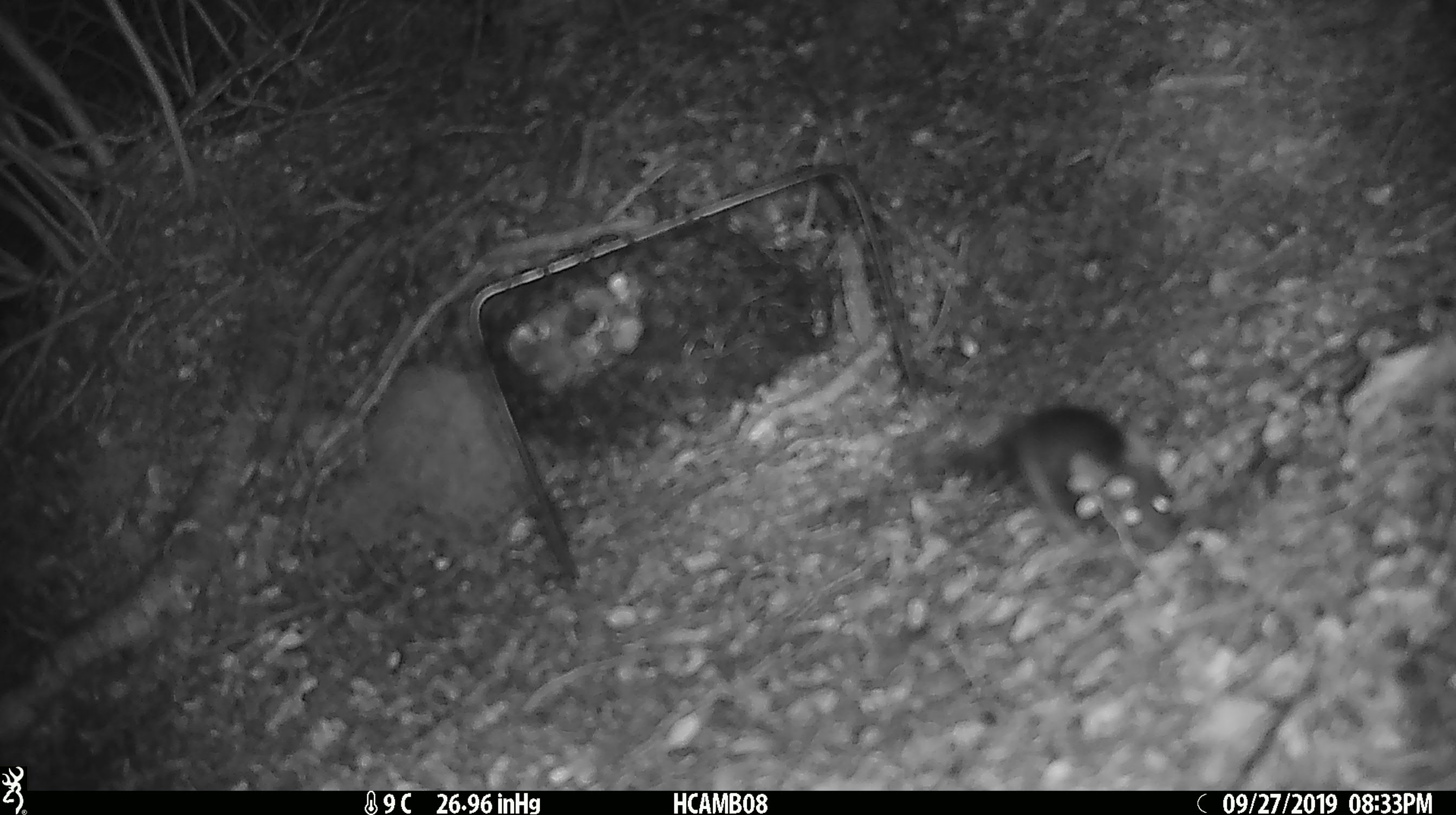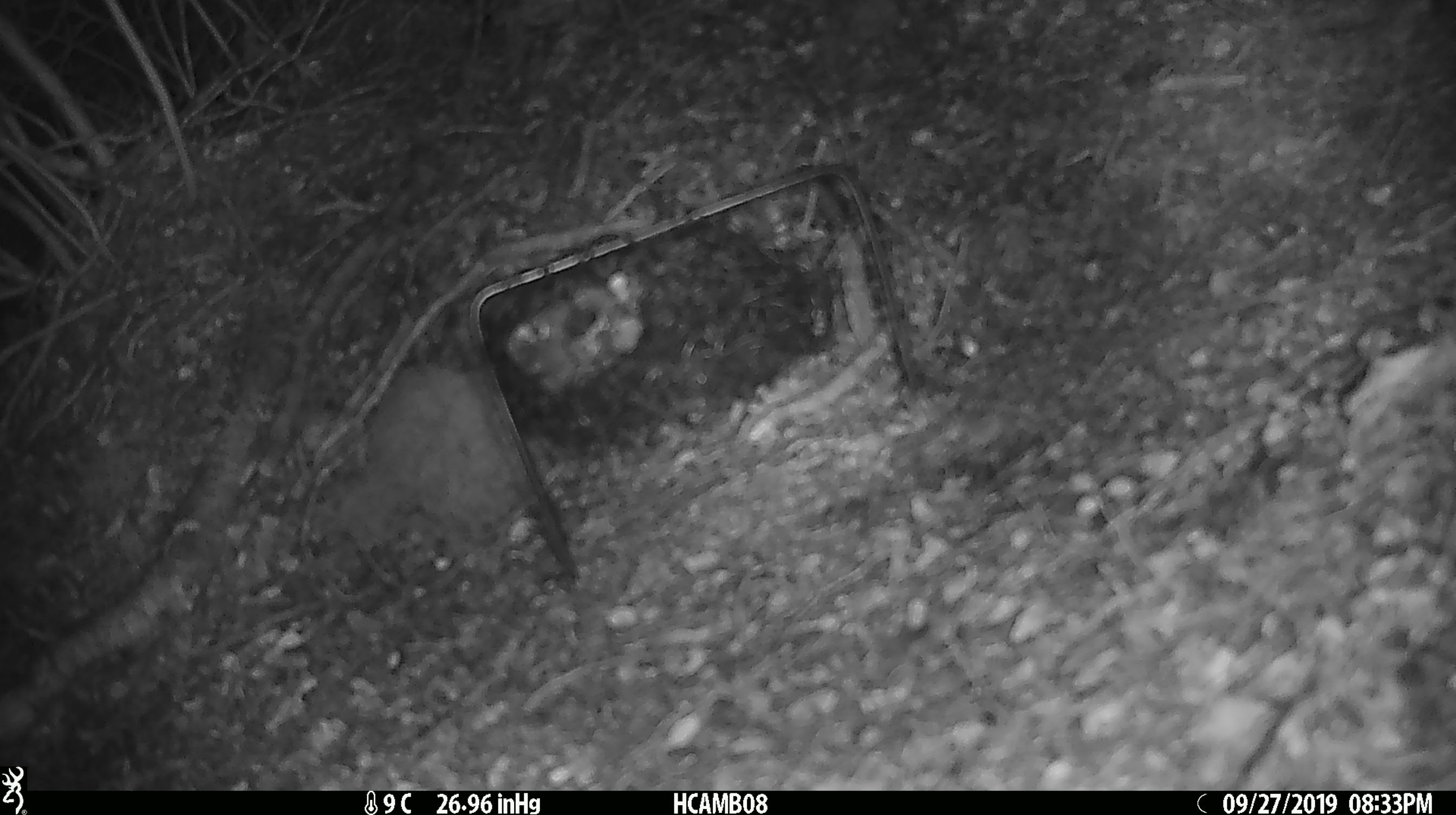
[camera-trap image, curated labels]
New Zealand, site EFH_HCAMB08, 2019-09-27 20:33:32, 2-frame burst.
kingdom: Animalia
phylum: Chordata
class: Mammalia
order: Rodentia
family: Muridae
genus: Mus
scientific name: Mus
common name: mouse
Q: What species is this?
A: Mouse (Mus).